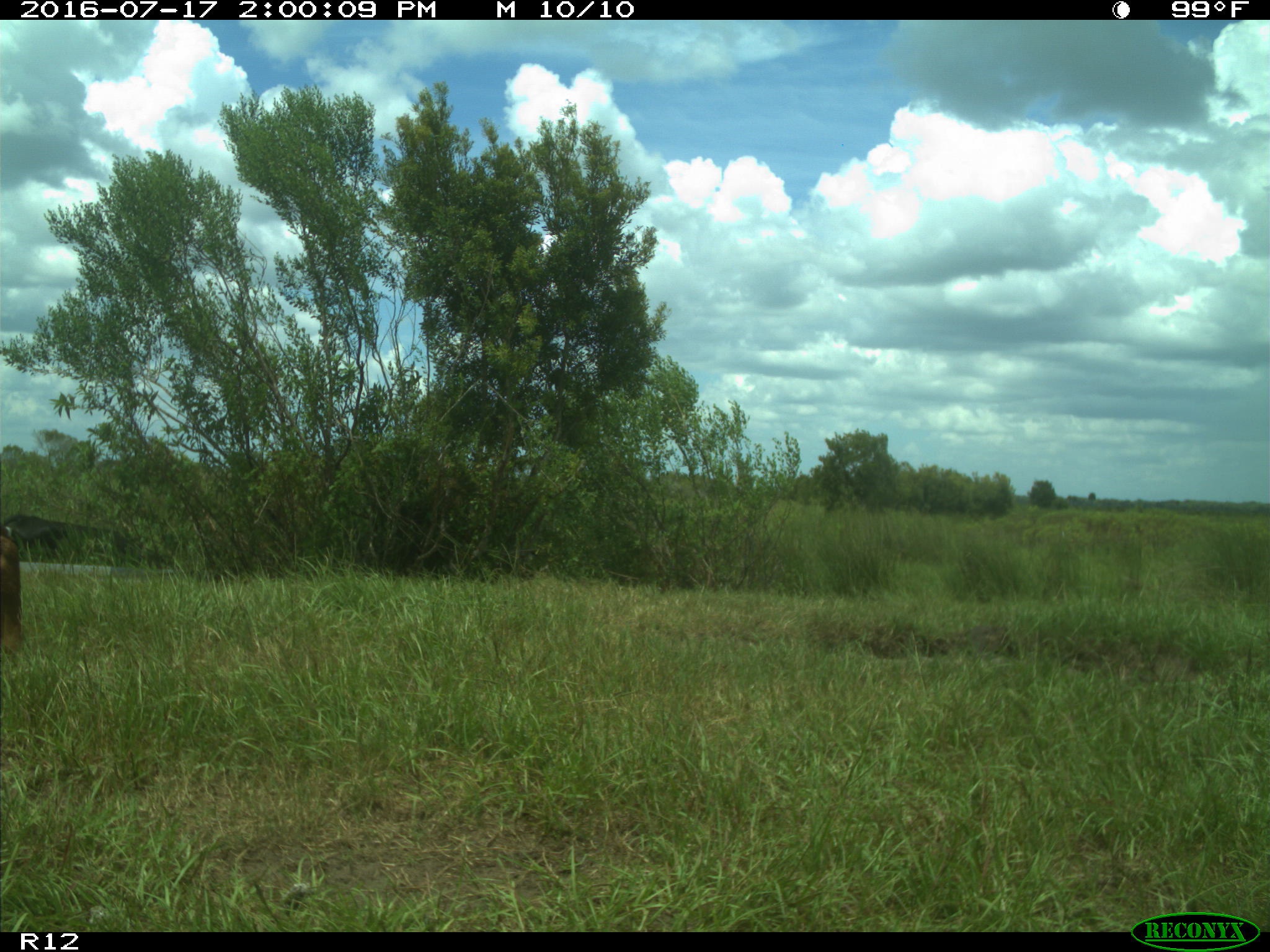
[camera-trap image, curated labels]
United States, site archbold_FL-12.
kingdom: Animalia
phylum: Chordata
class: Mammalia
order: Artiodactyla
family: Bovidae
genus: Bos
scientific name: Bos taurus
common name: domestic cow